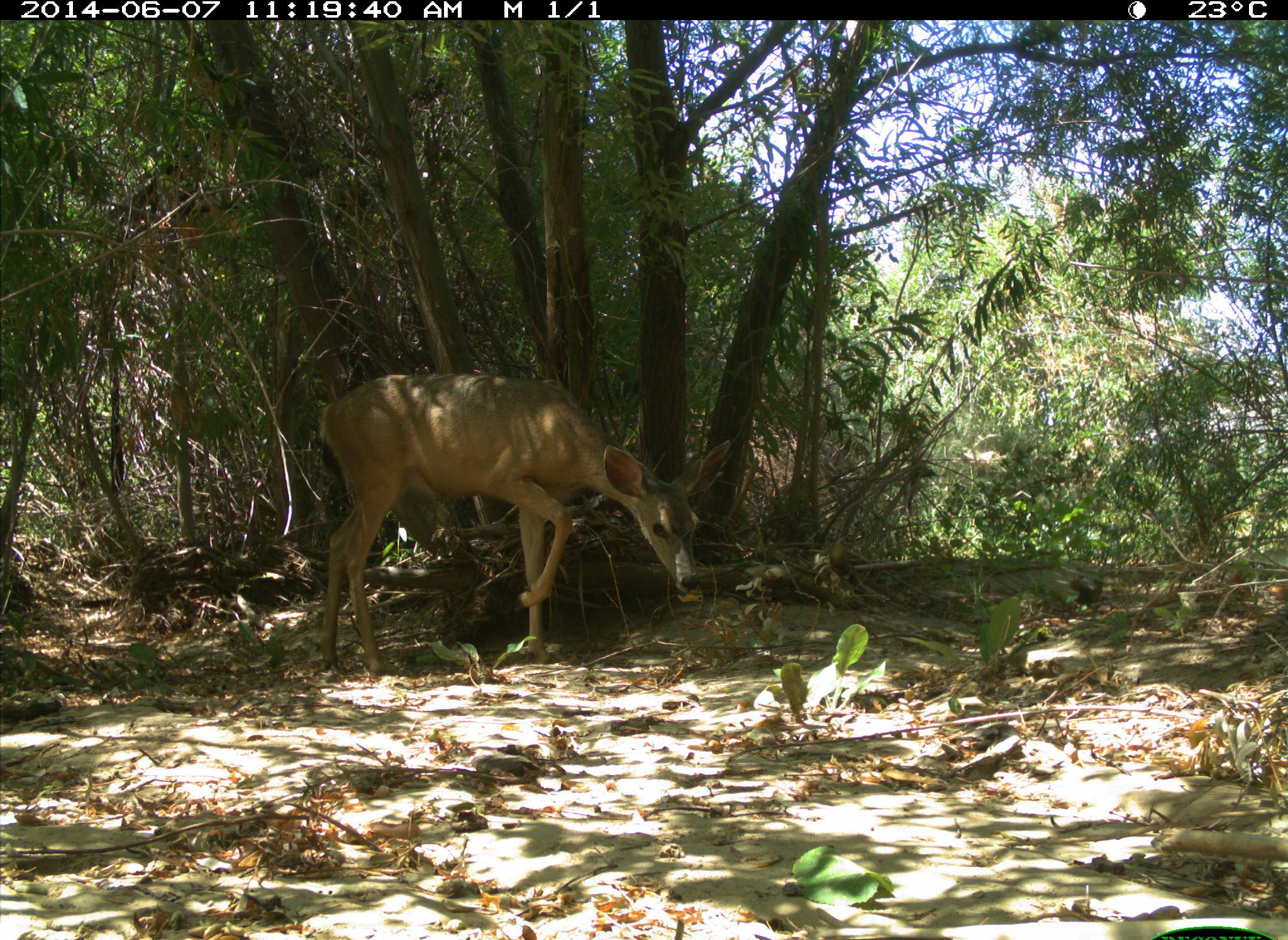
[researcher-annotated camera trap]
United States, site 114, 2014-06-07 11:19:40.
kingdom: Animalia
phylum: Chordata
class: Mammalia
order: Artiodactyla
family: Cervidae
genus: Odocoileus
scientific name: Odocoileus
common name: deer